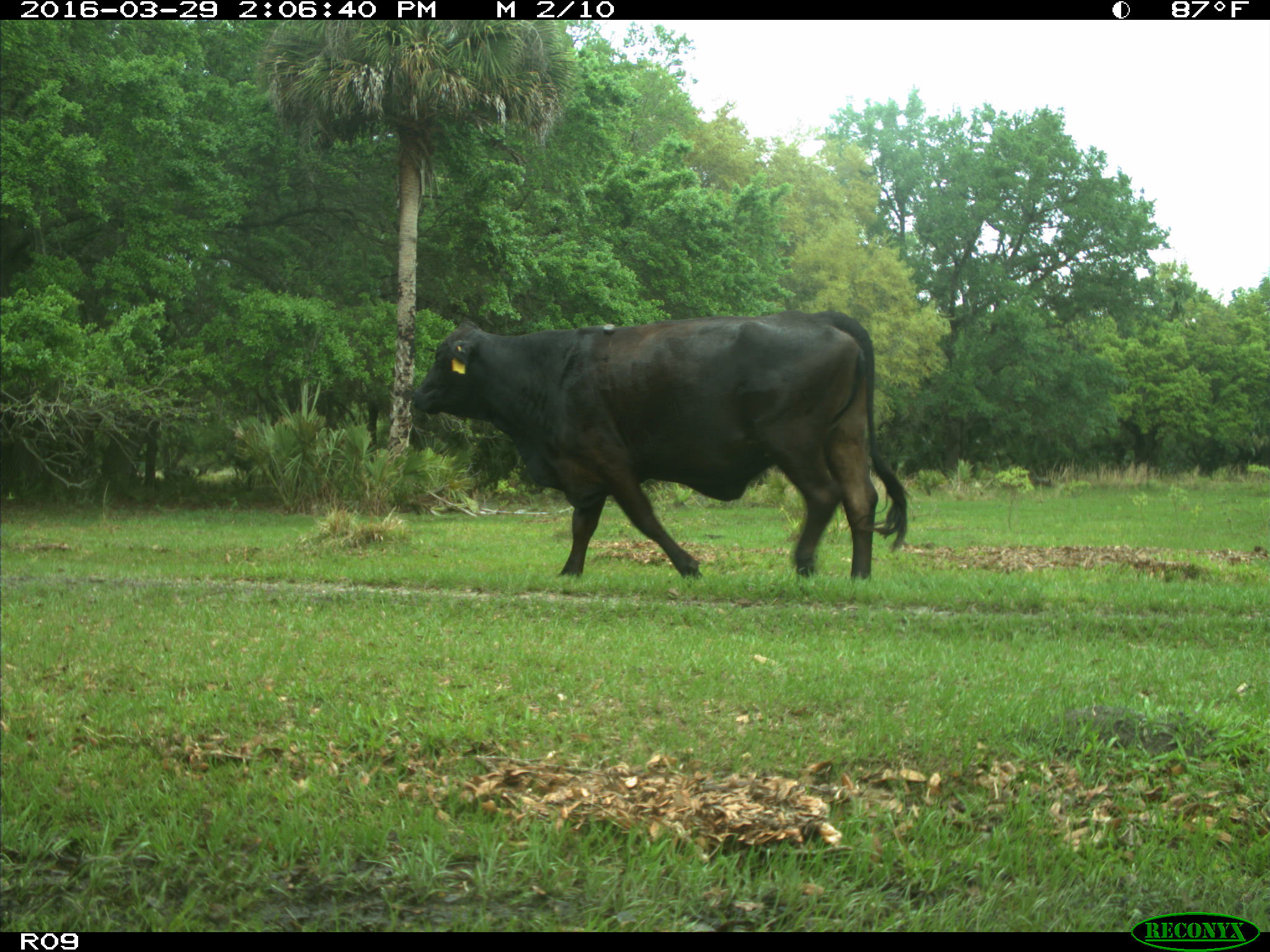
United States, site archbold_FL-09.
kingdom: Animalia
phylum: Chordata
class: Mammalia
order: Artiodactyla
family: Bovidae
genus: Bos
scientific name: Bos taurus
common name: domestic cow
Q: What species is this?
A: Bos taurus (domestic cow).